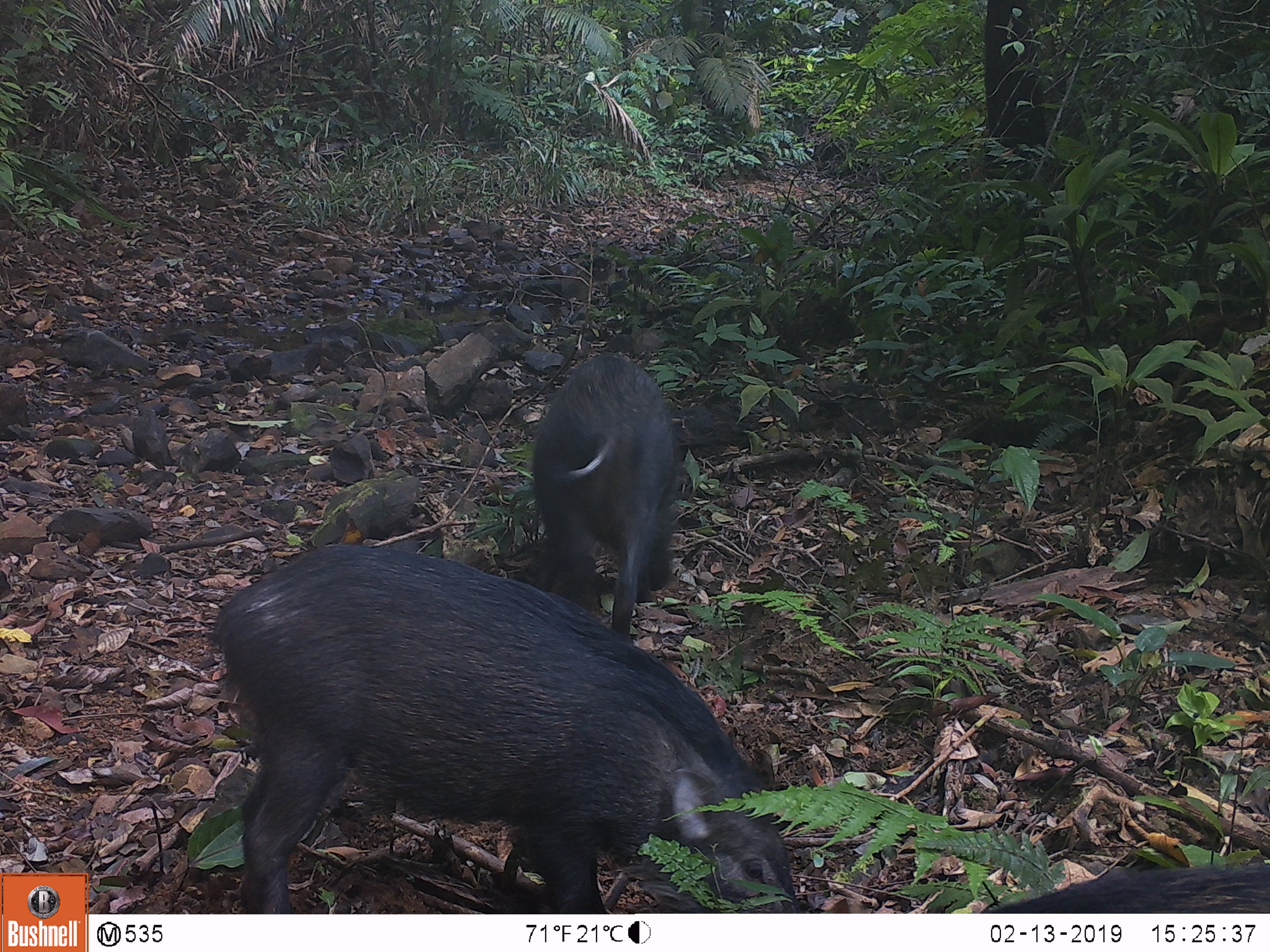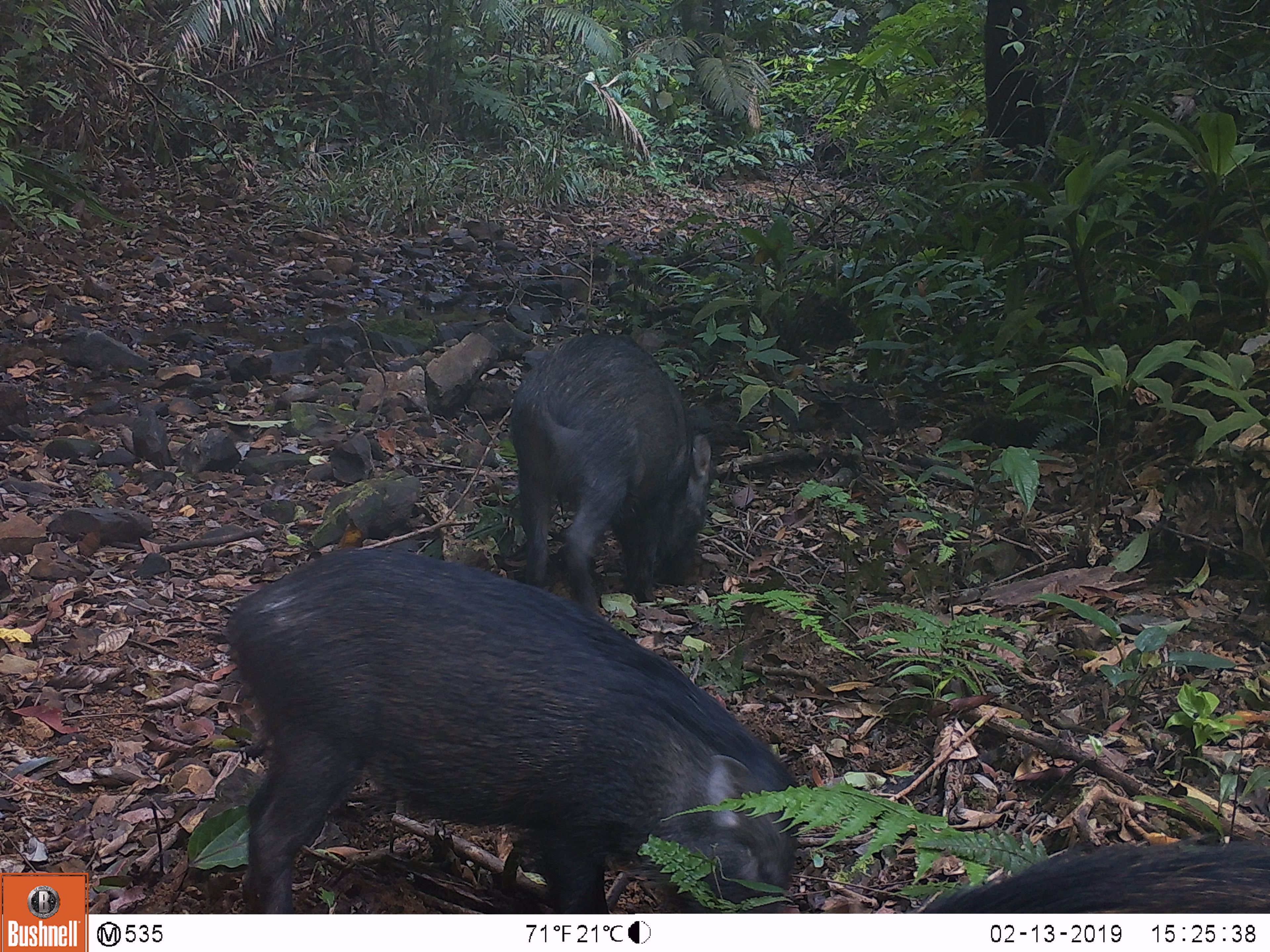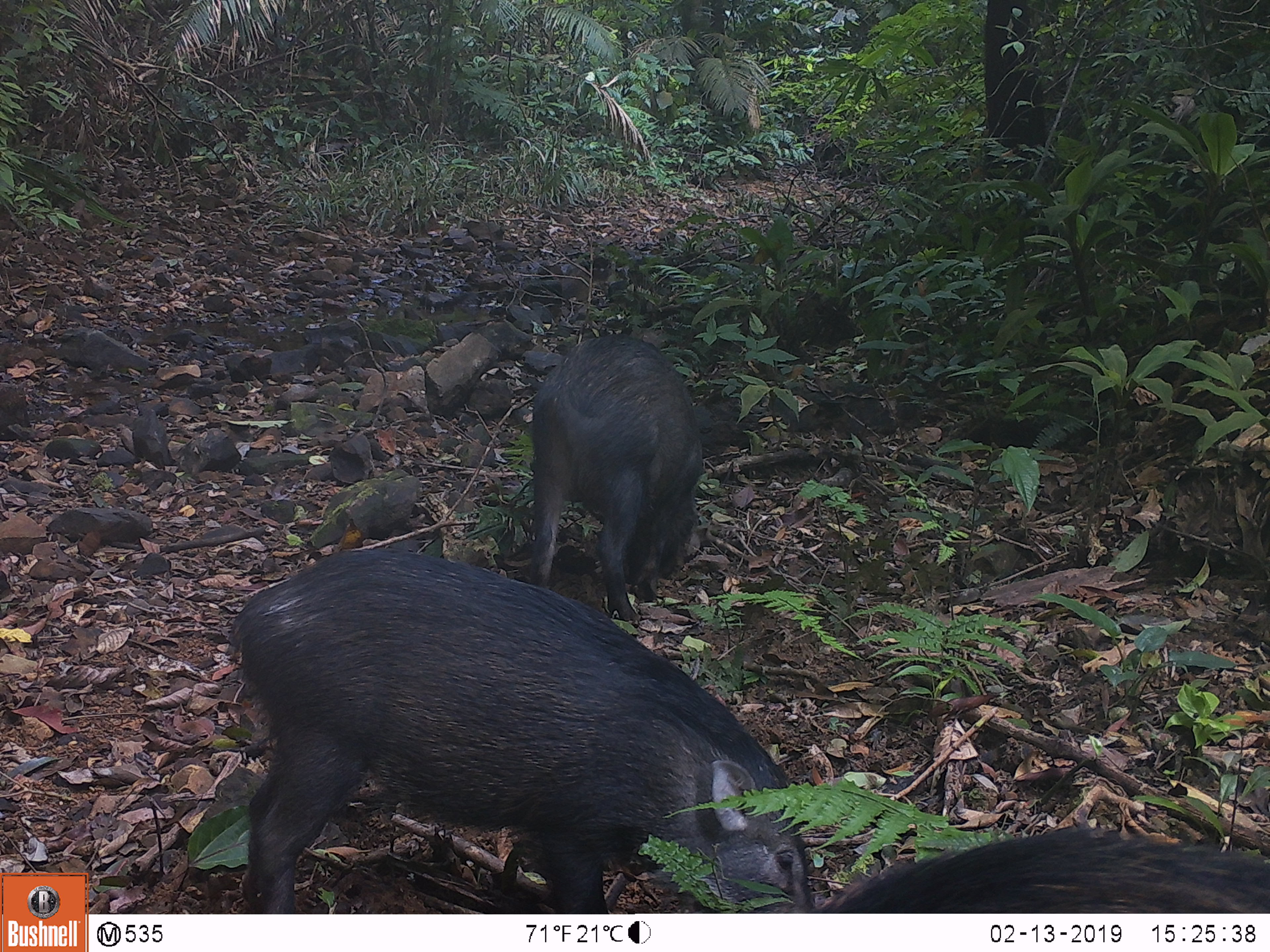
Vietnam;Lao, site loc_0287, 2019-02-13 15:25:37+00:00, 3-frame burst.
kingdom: Animalia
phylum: Chordata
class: Mammalia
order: Artiodactyla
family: Suidae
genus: Sus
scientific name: Sus scrofa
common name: eurasian wild pig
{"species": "eurasian wild pig (Sus scrofa)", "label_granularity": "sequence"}